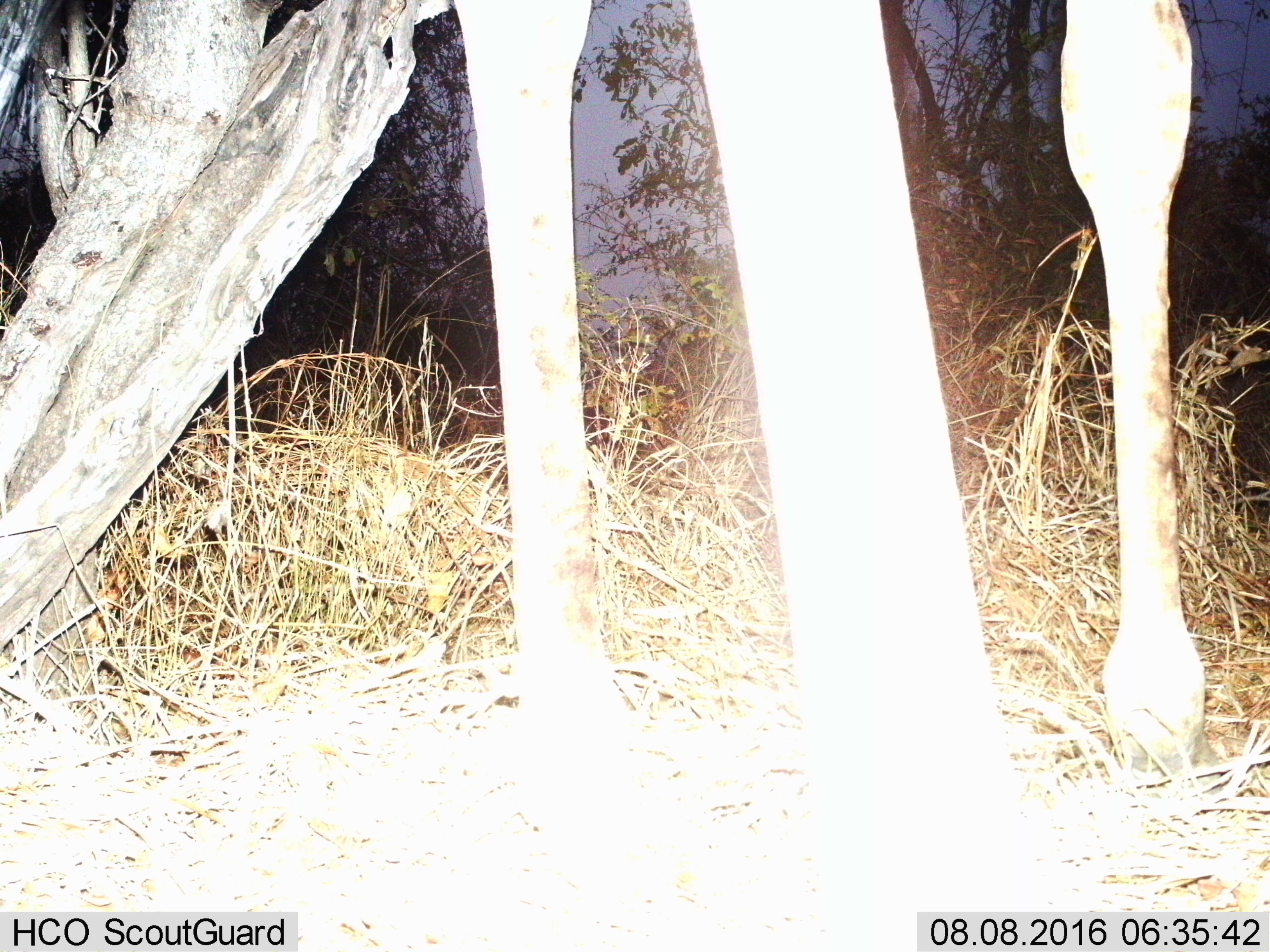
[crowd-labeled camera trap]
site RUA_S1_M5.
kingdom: Animalia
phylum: Chordata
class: Mammalia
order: Artiodactyla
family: Giraffidae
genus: Giraffa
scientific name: Giraffa camelopardalis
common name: giraffe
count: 1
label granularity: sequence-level